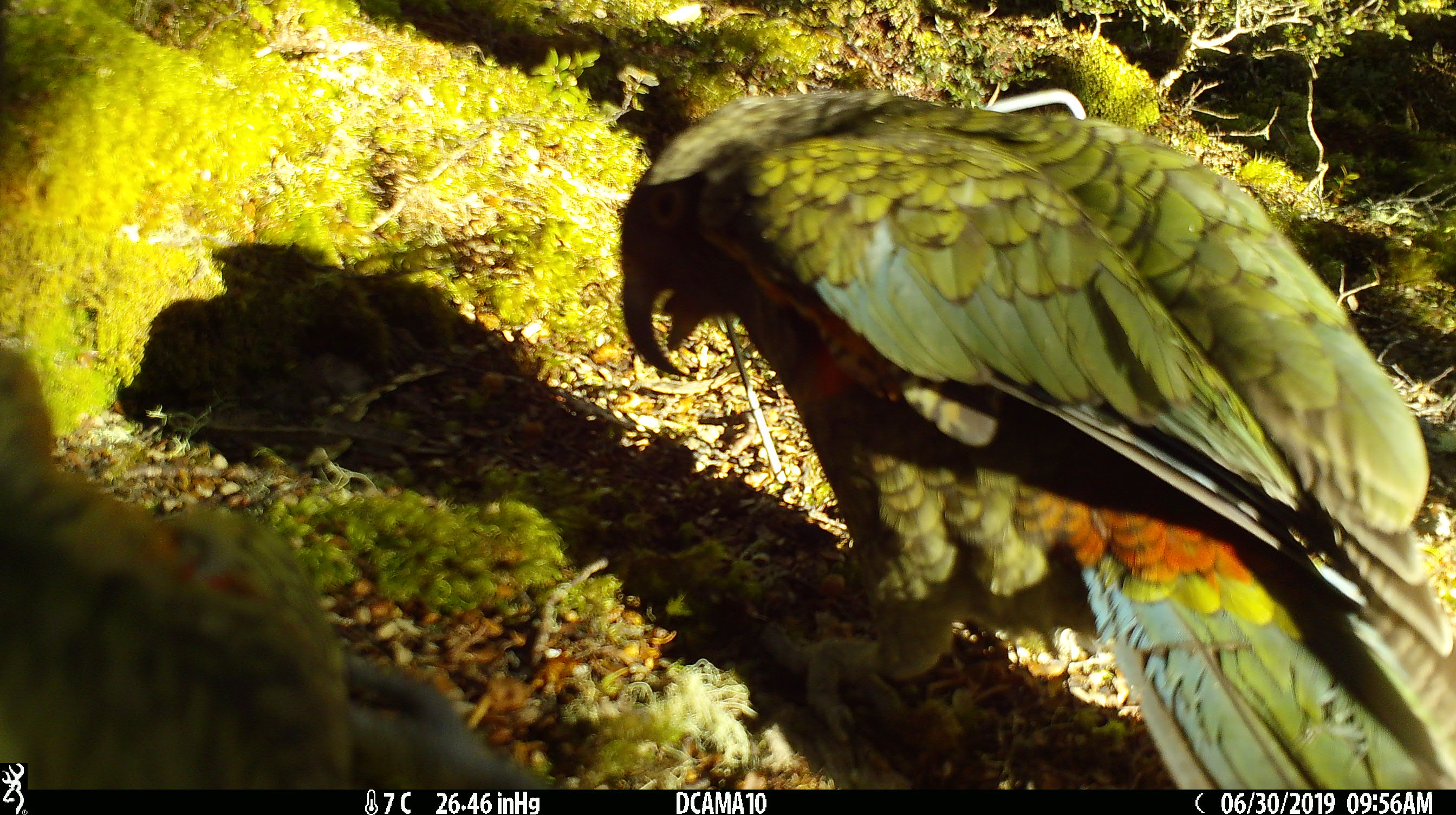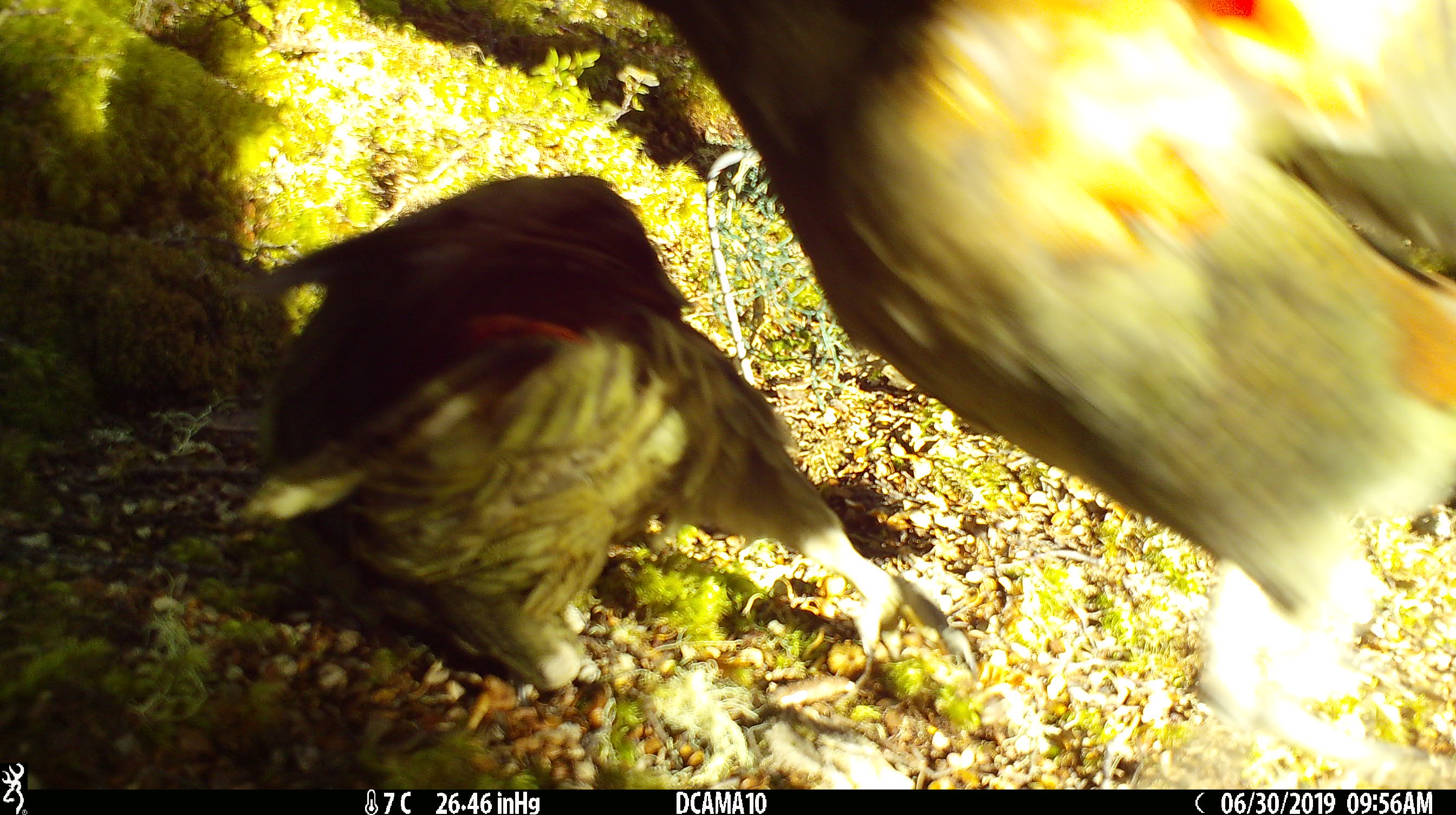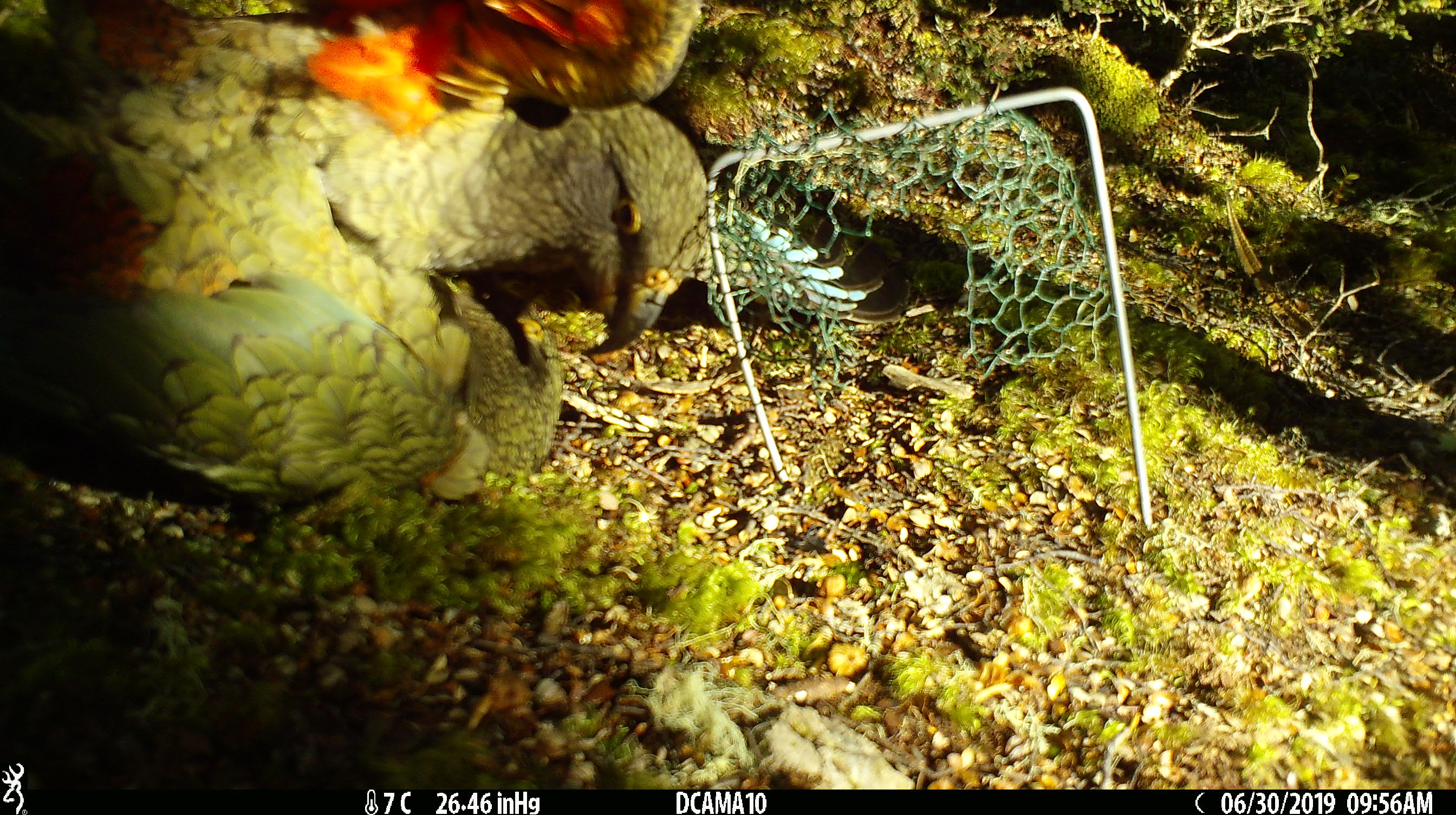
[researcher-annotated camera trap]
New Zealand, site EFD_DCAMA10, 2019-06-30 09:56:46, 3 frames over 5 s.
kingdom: Animalia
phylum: Chordata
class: Aves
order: Psittaciformes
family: Strigopidae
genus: Nestor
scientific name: Nestor notabilis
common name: kea